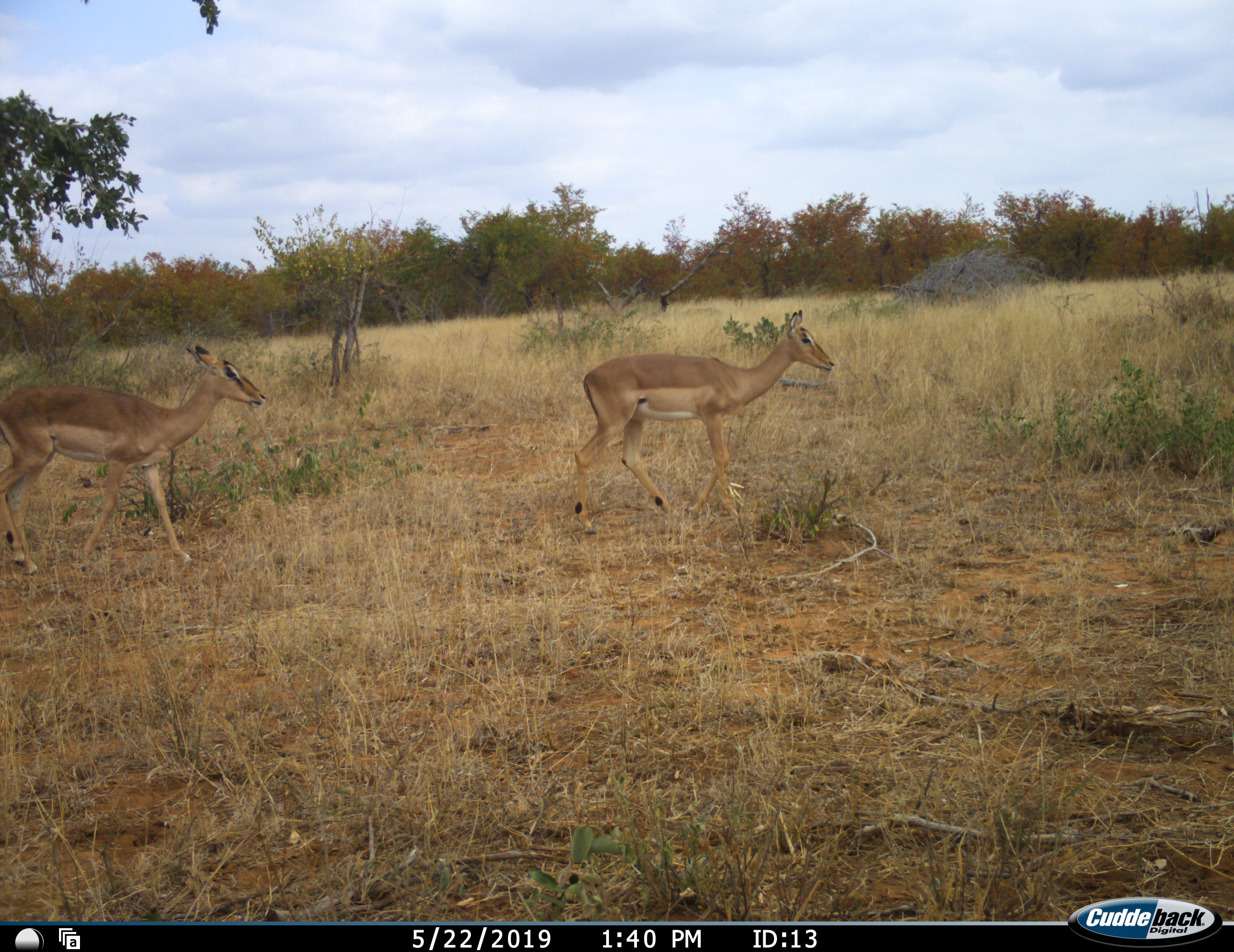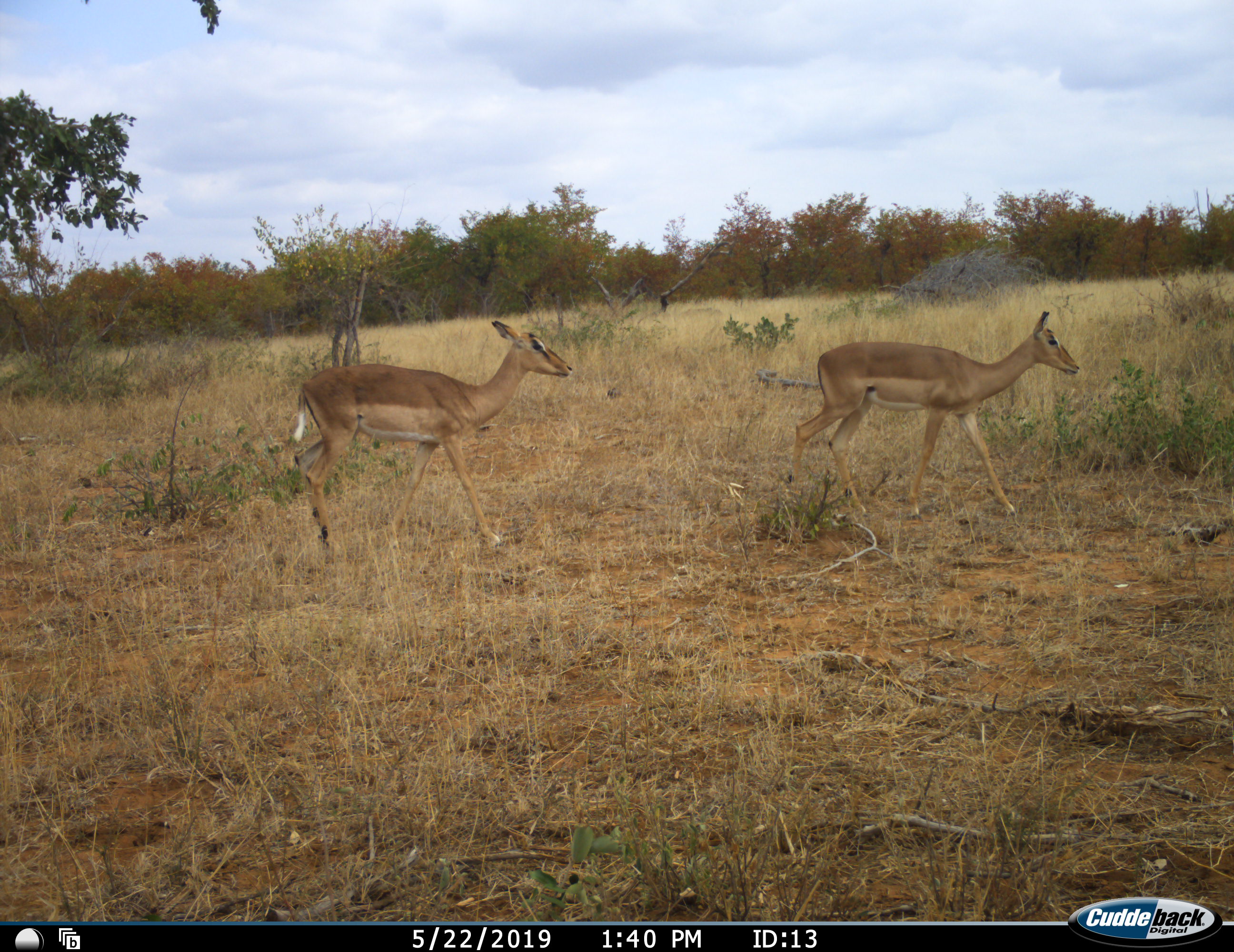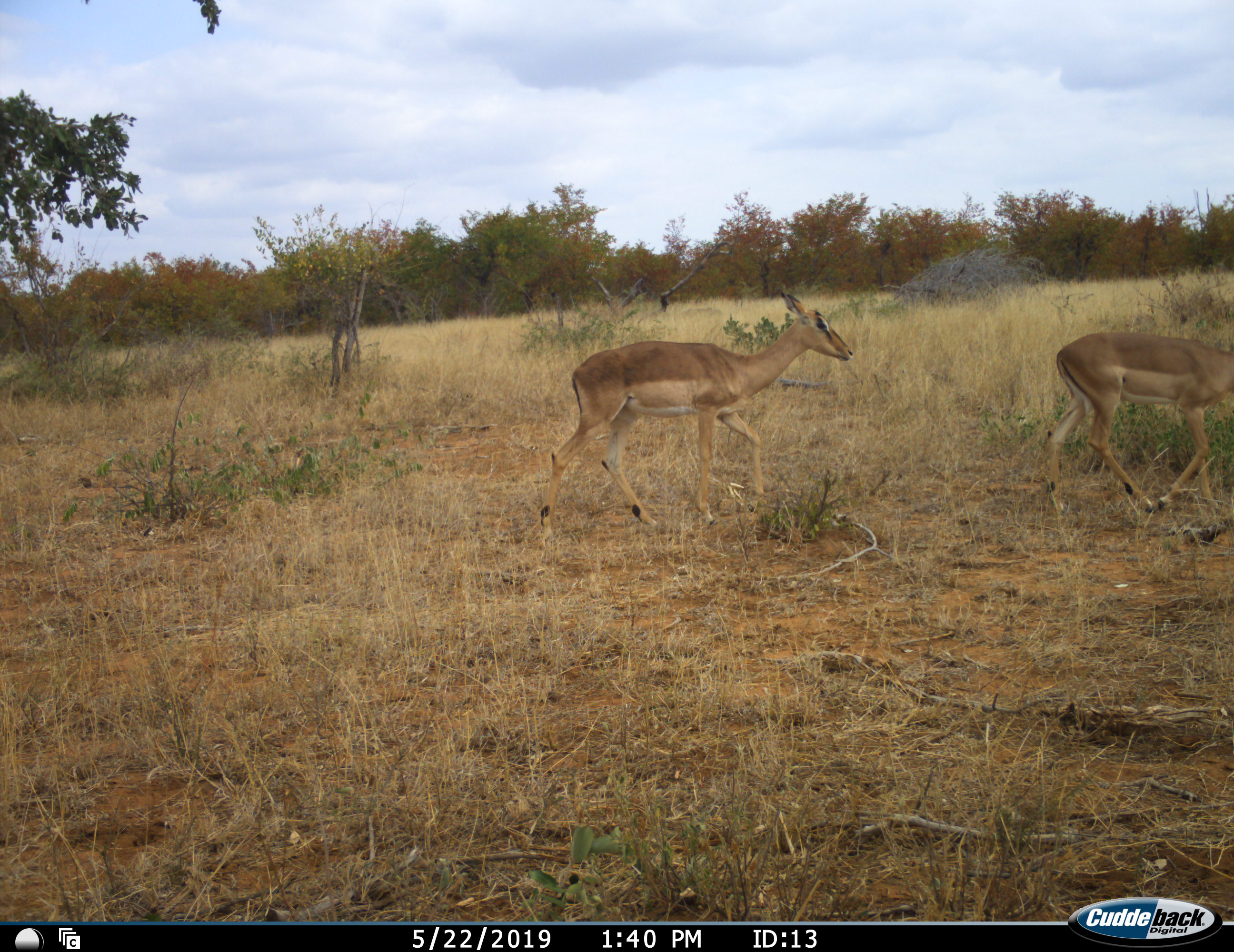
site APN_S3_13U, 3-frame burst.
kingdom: Animalia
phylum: Chordata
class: Mammalia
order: Artiodactyla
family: Bovidae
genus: Aepyceros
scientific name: Aepyceros melampus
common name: impala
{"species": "impala (Aepyceros melampus)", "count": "2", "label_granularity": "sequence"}